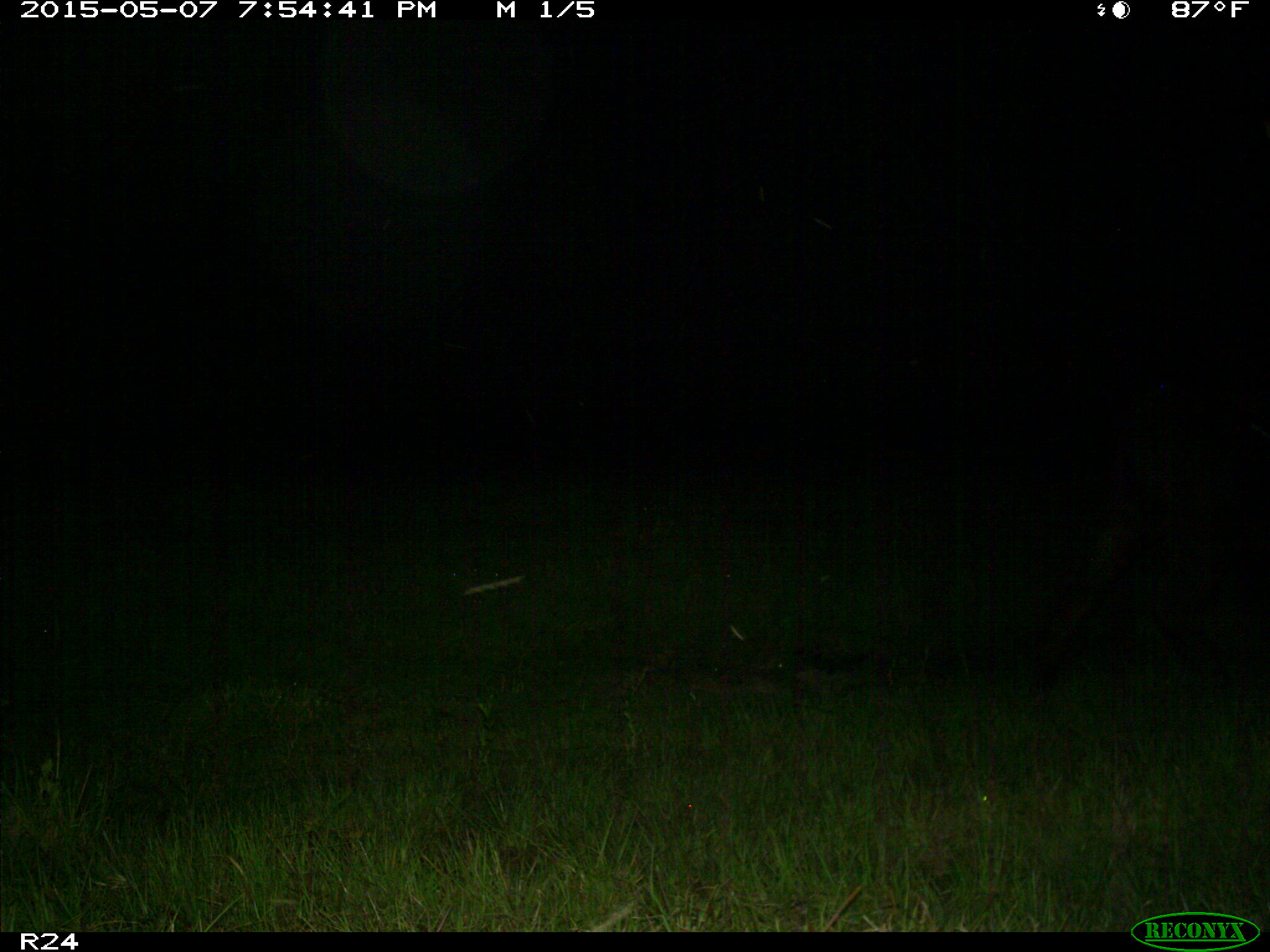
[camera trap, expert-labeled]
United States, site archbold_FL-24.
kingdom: Animalia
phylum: Chordata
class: Mammalia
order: Artiodactyla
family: Bovidae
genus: Bos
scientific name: Bos taurus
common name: domestic cow